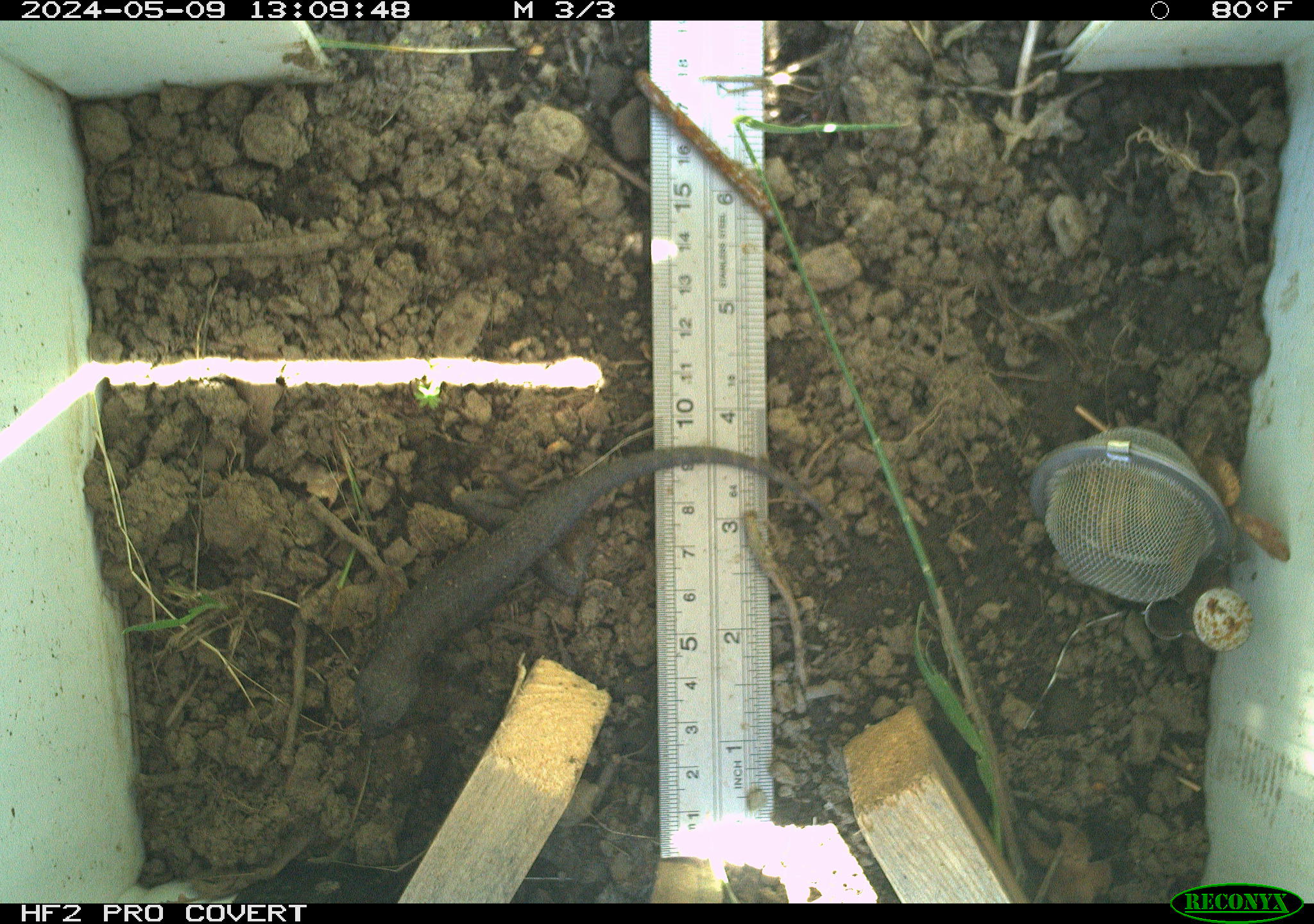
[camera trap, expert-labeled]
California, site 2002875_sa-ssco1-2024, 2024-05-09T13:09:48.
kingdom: Animalia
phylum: Chordata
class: Reptilia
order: Squamata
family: Phrynosomatidae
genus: Sceloporus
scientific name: Sceloporus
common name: spiny lizards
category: sceloporus species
Sceloporus species (spiny lizards) (Sceloporus).